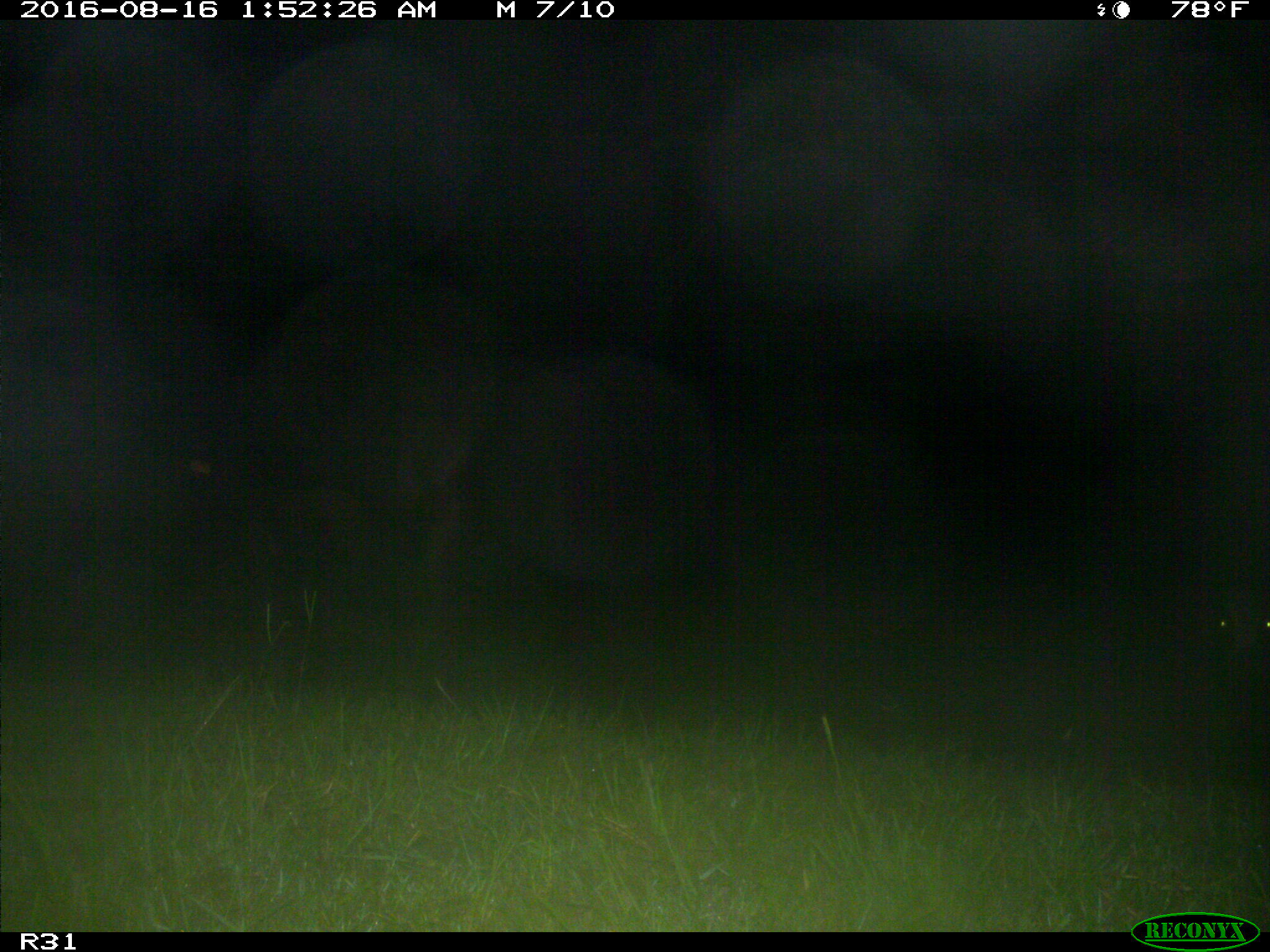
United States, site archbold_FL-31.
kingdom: Animalia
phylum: Chordata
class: Mammalia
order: Artiodactyla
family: Bovidae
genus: Bos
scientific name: Bos taurus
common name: domestic cow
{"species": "Bos taurus (domestic cow)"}